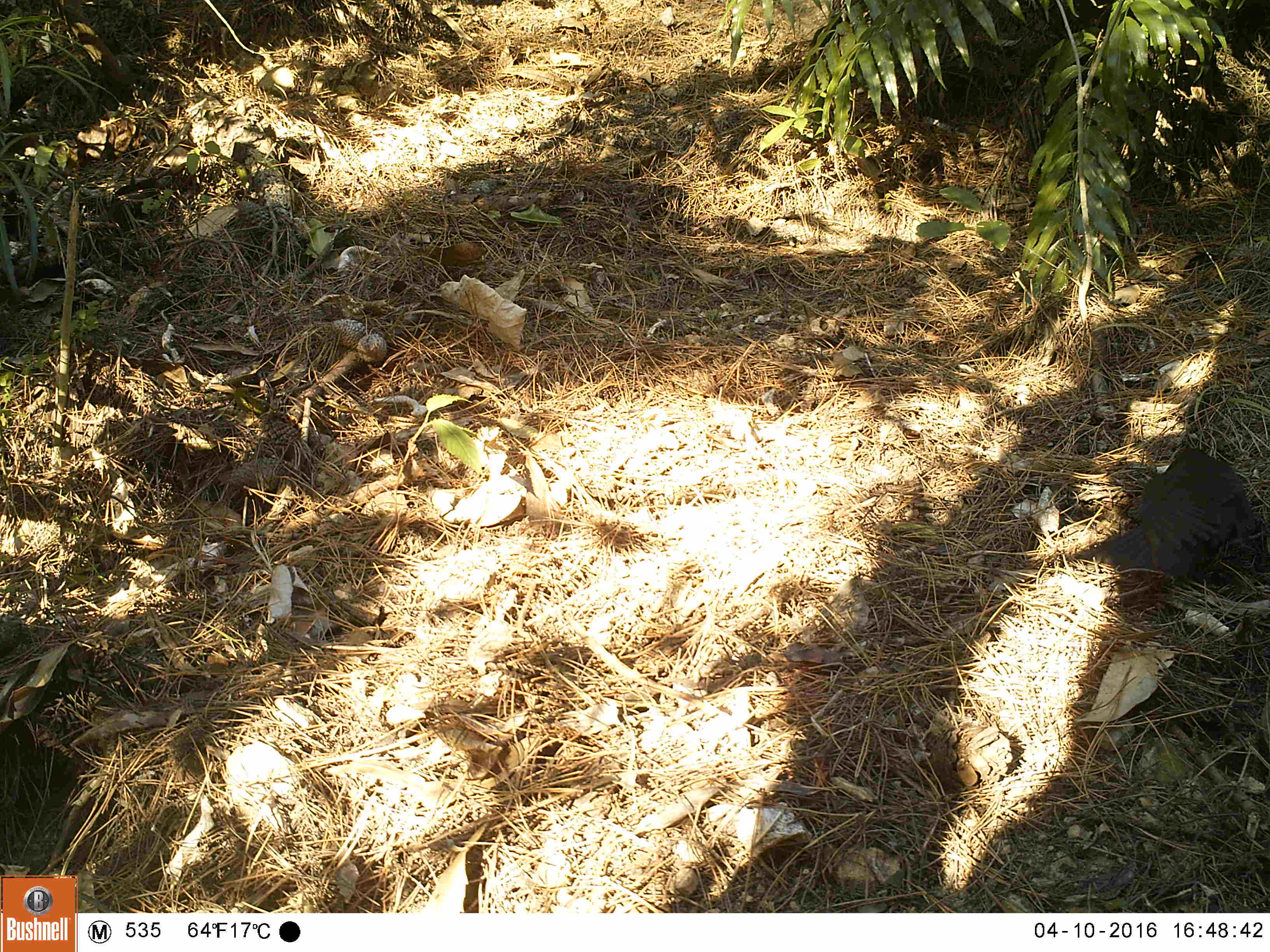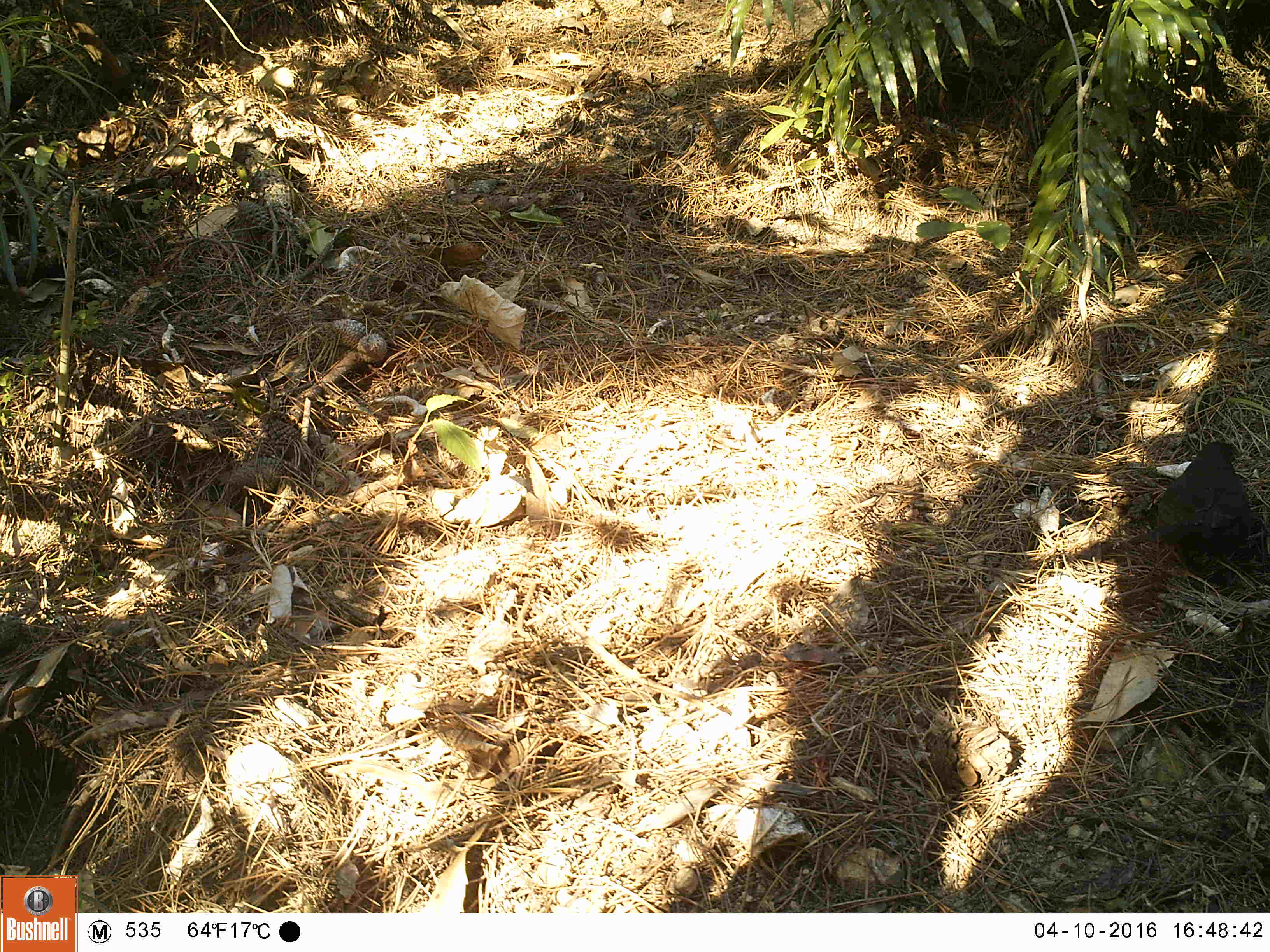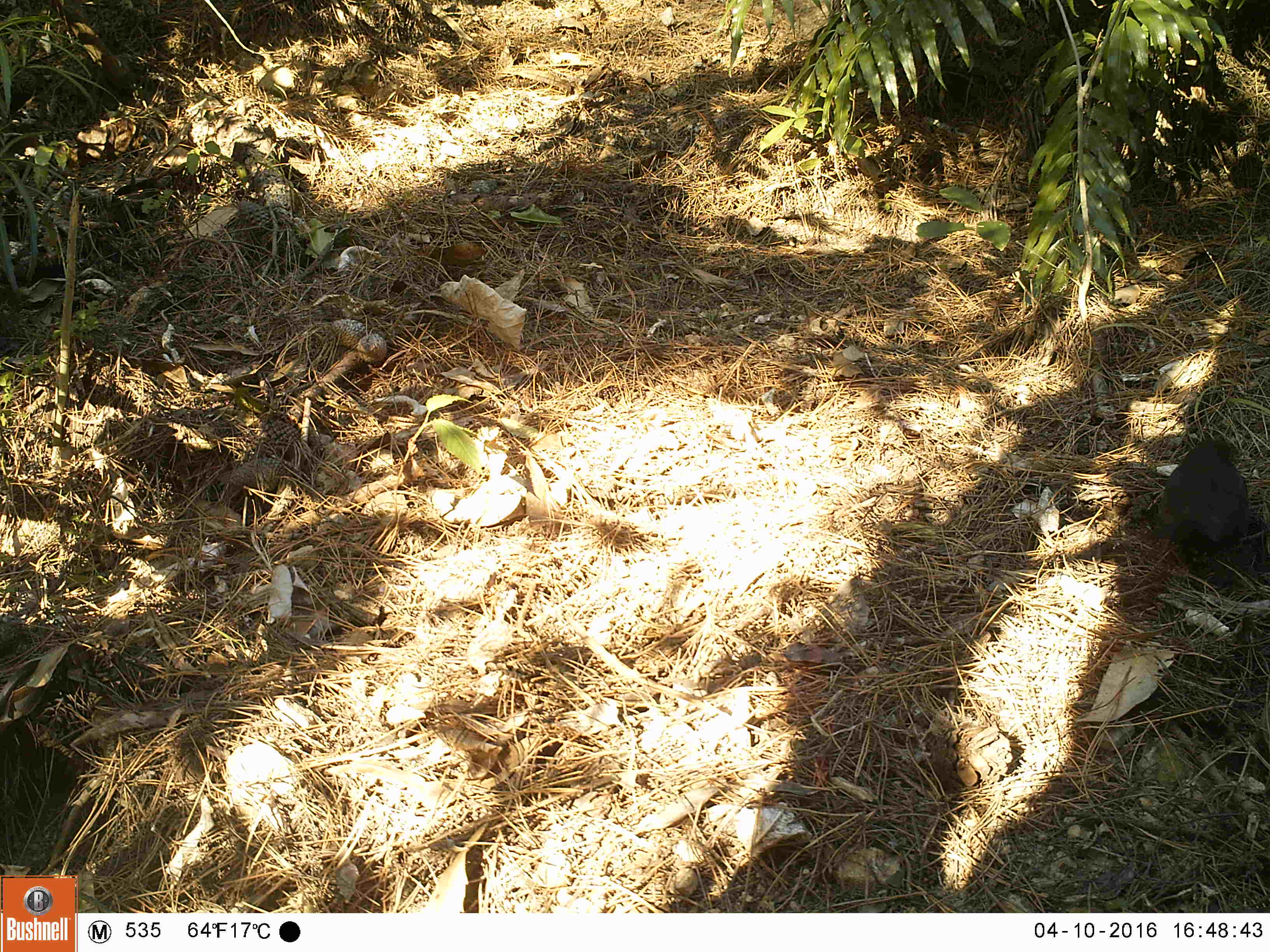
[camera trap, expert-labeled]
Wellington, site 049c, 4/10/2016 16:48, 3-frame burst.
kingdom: Animalia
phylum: Chordata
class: Aves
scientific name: Aves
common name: bird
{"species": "bird (Aves)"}